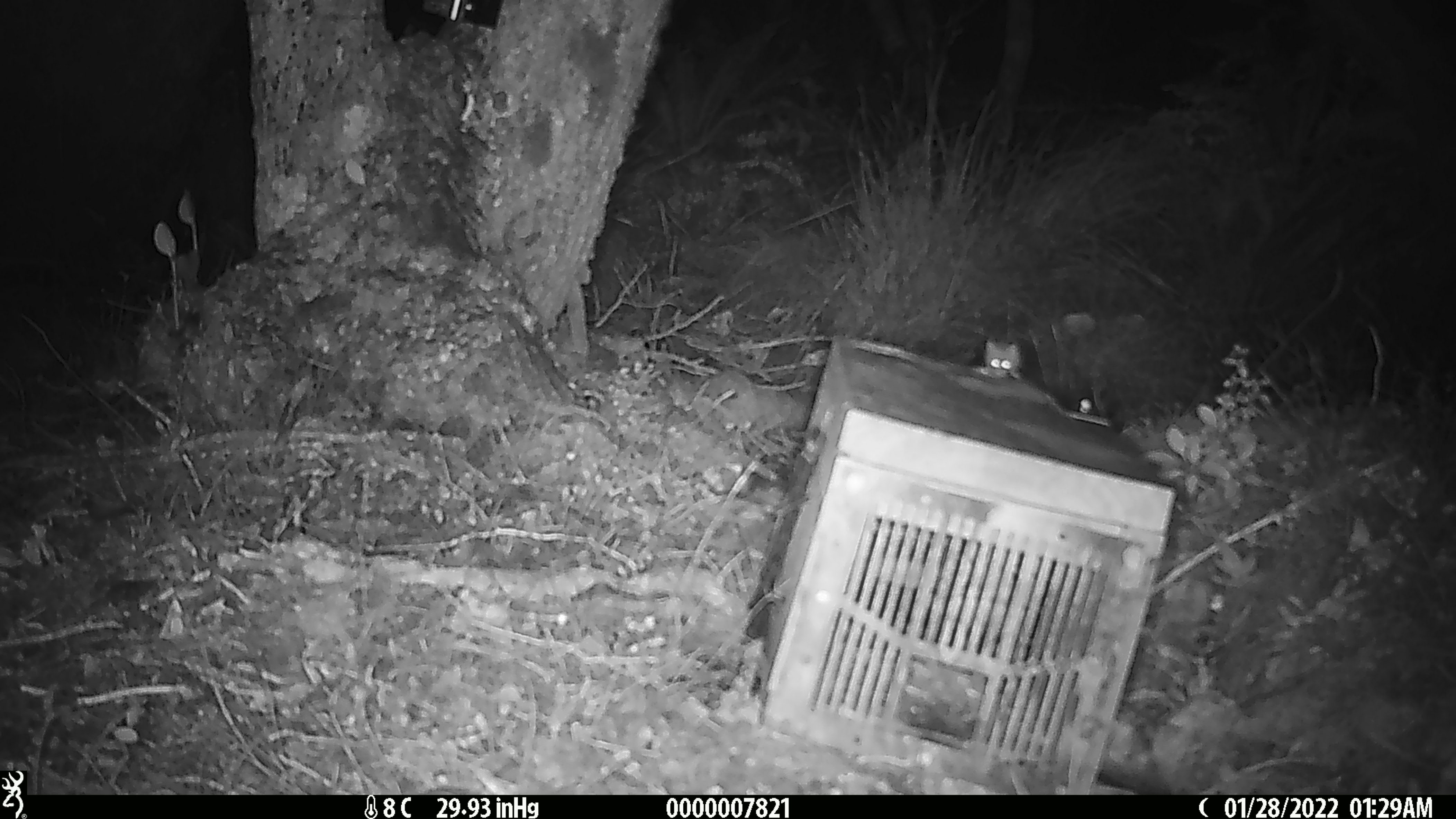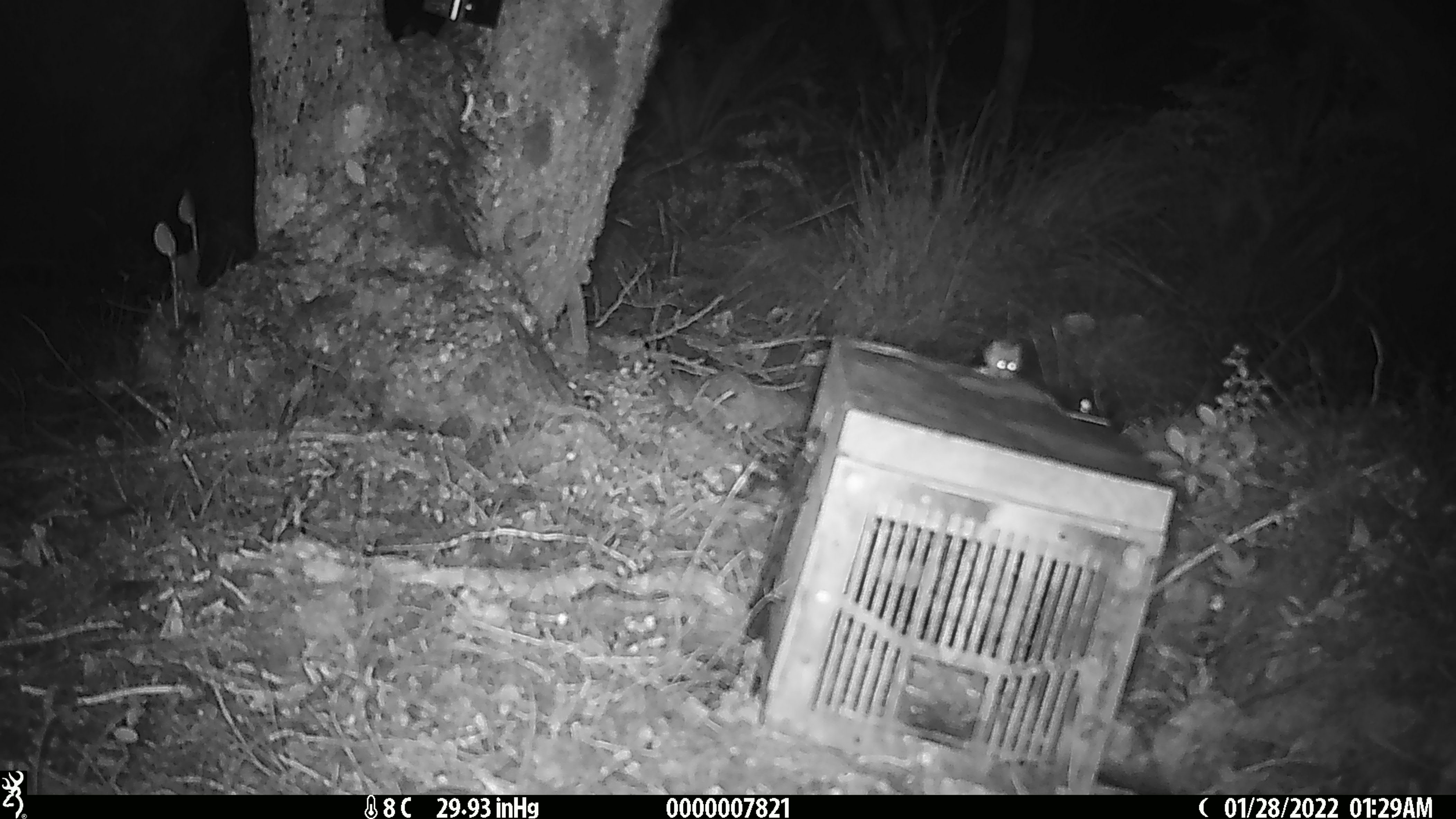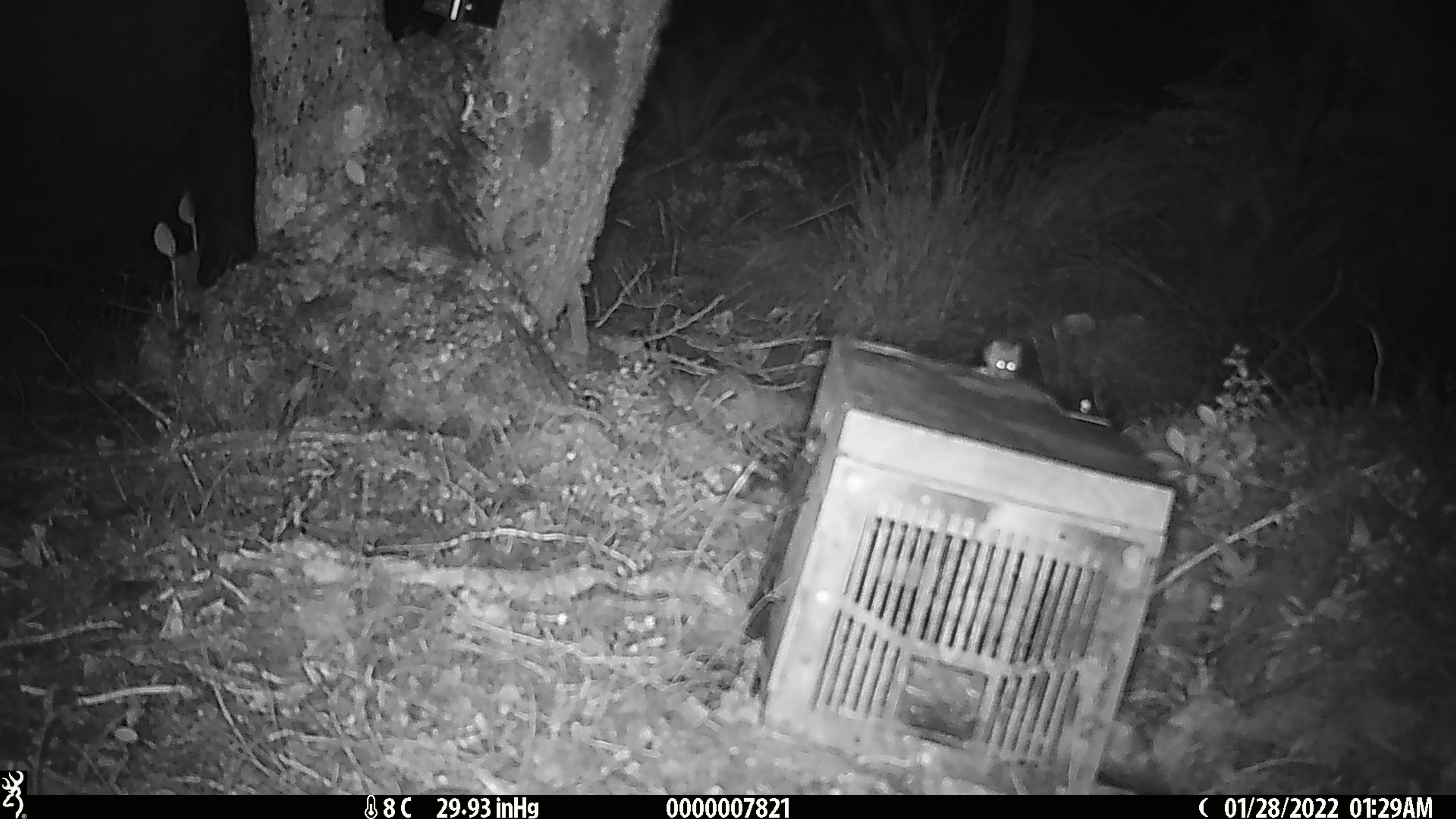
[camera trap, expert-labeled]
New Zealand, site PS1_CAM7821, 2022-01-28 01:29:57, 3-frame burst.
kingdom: Animalia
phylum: Chordata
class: Mammalia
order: Rodentia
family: Muridae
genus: Mus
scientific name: Mus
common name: mouse